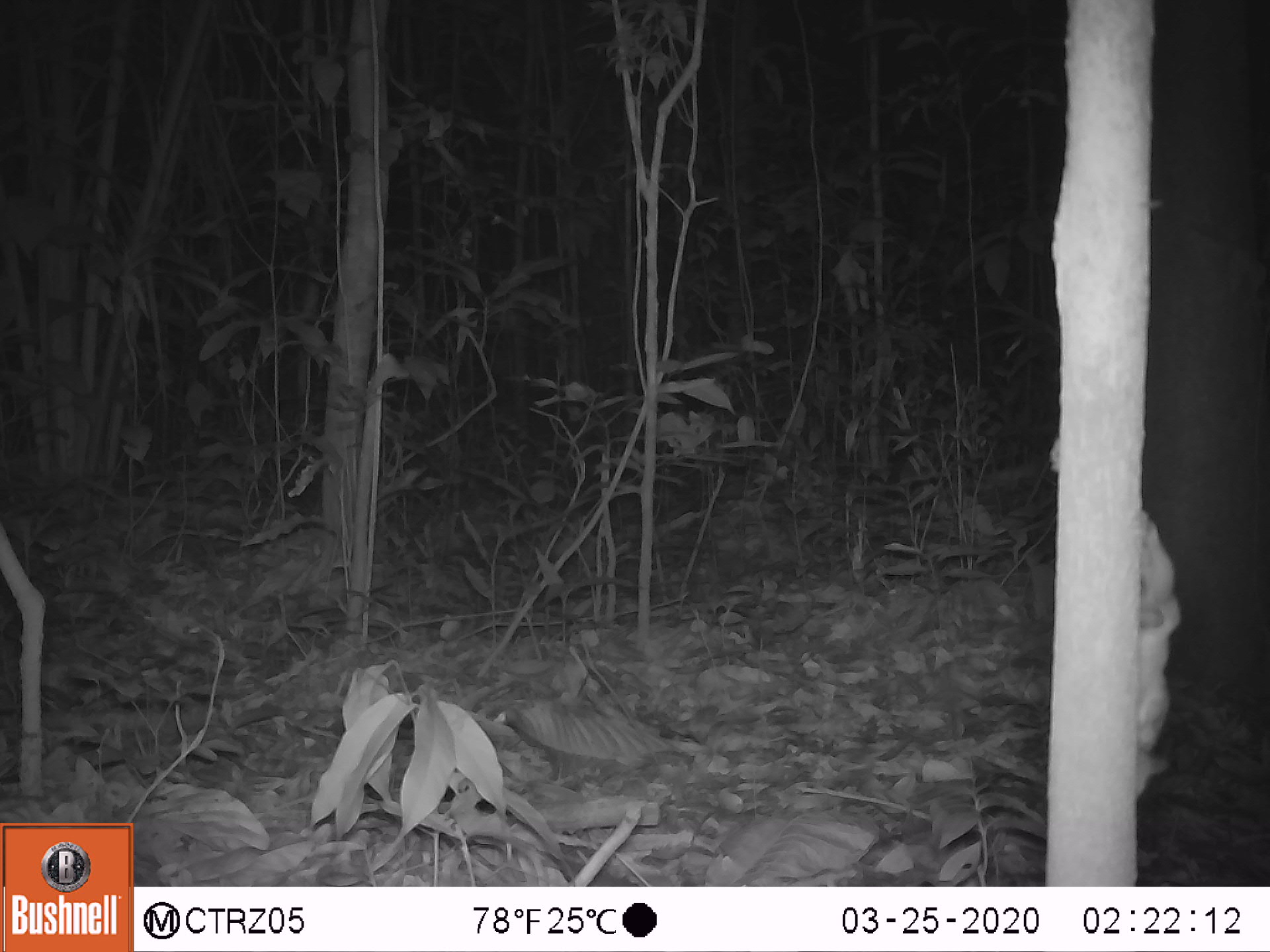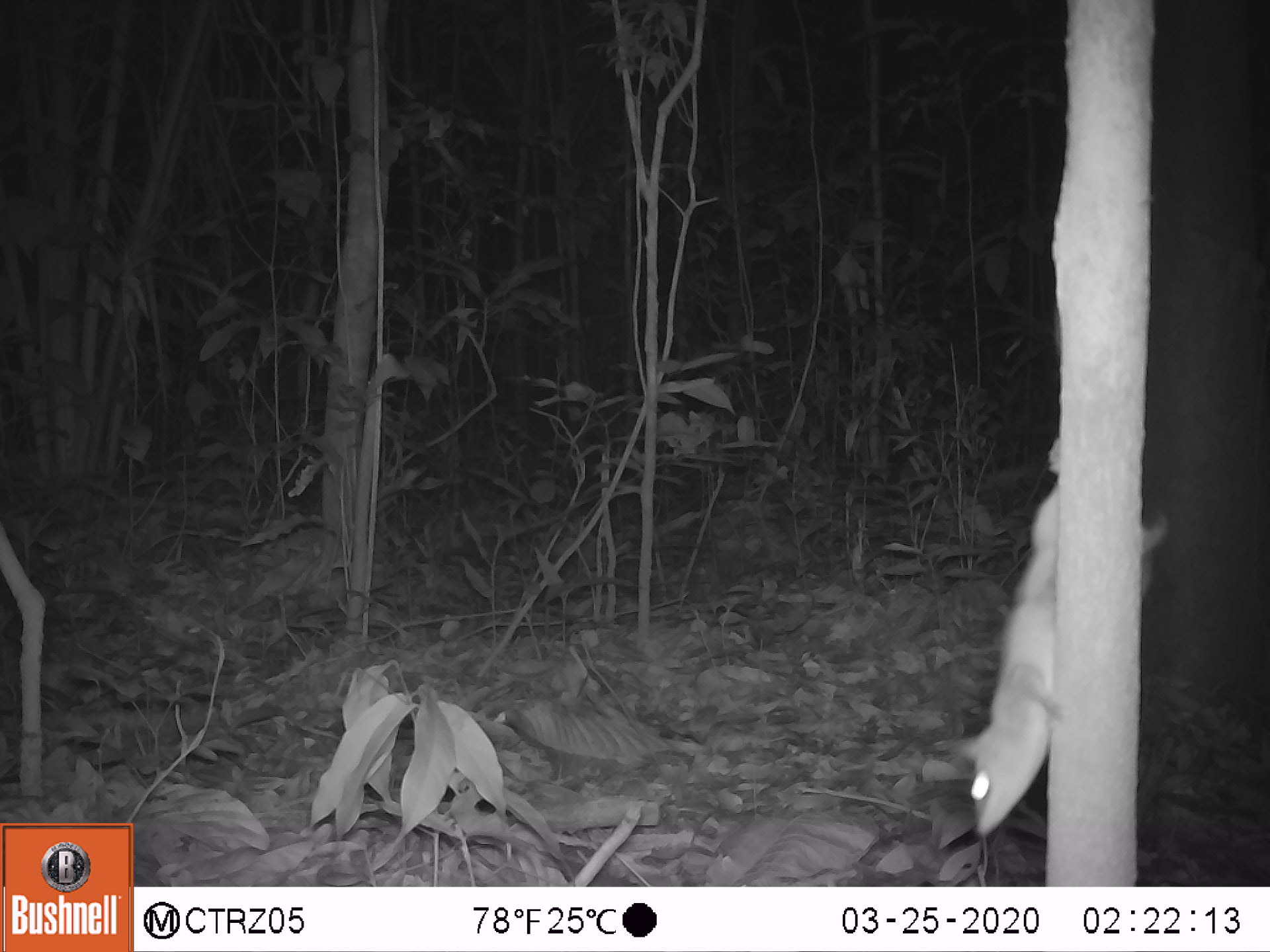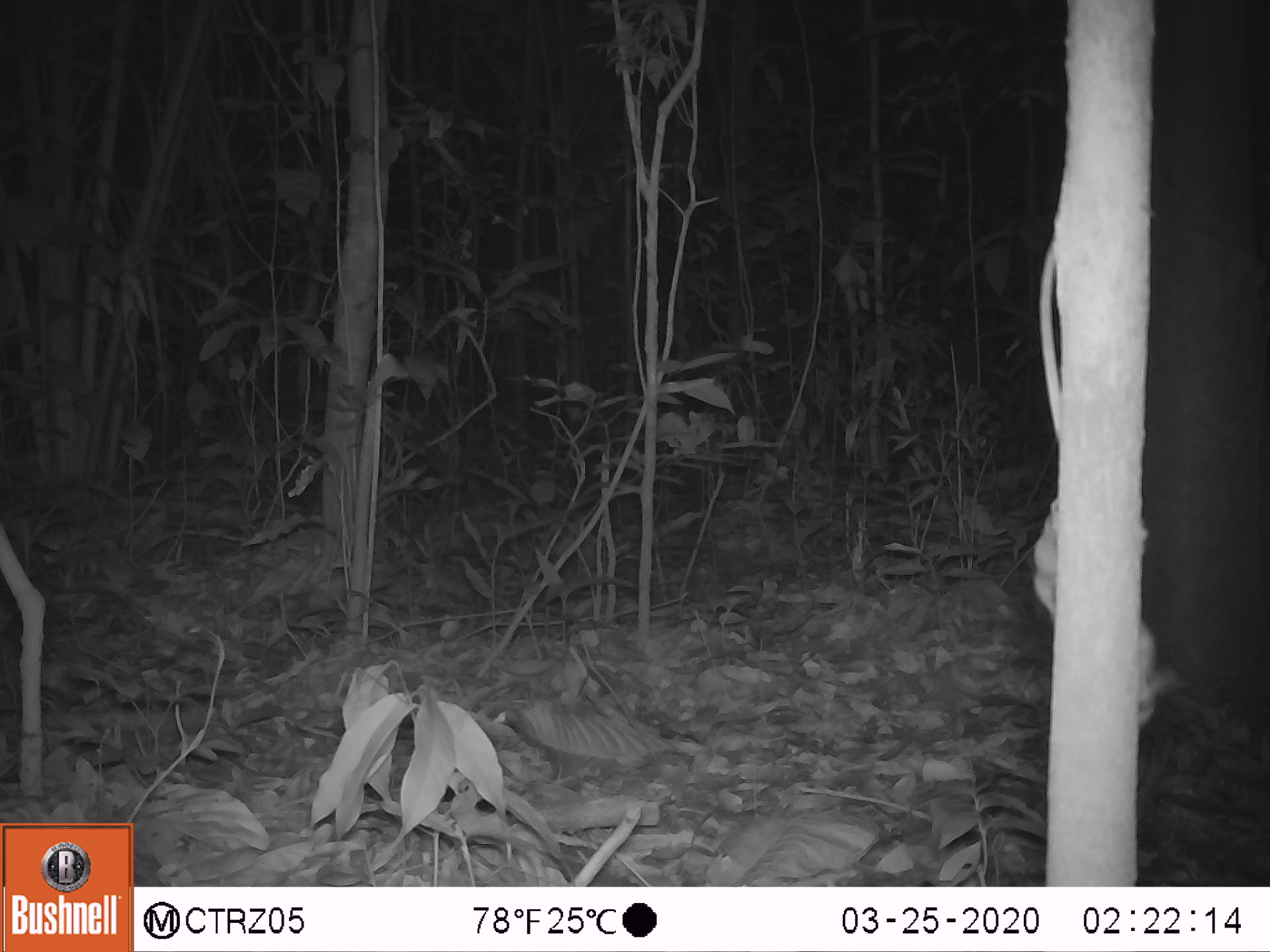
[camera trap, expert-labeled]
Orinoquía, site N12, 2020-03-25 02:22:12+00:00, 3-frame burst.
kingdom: Animalia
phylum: Chordata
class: Mammalia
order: Rodentia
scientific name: Rodentia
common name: rodent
Rodent (Rodentia).